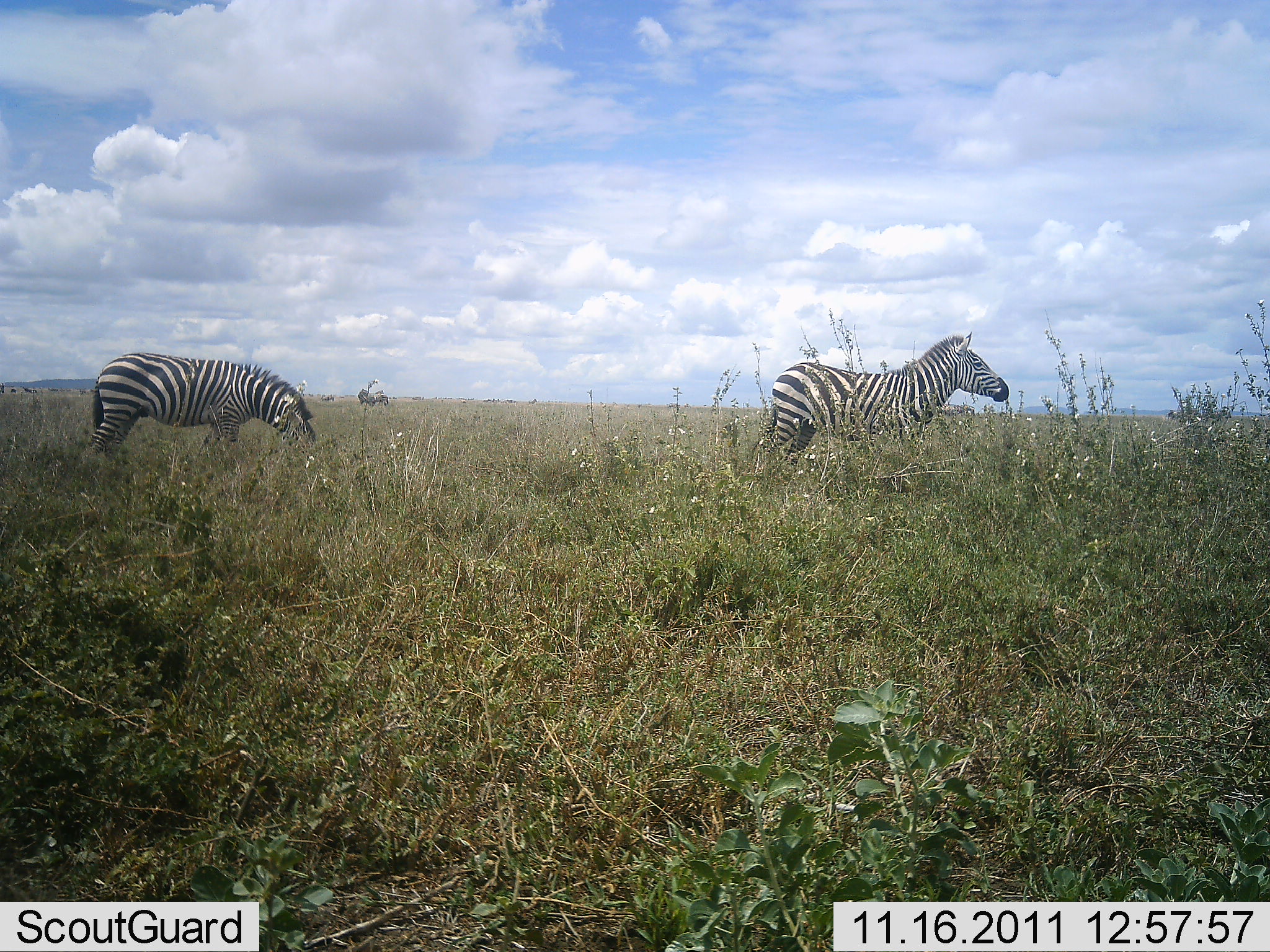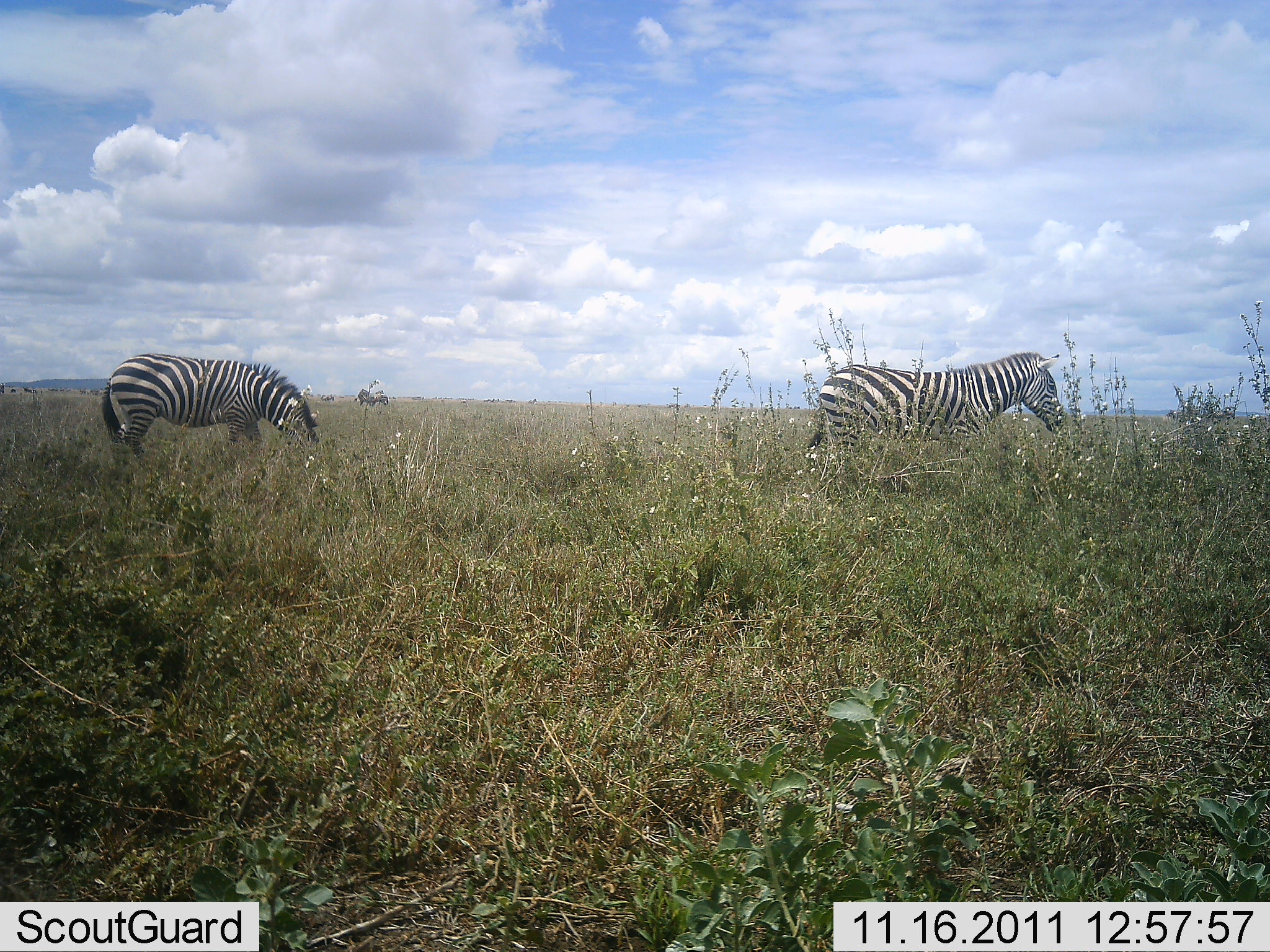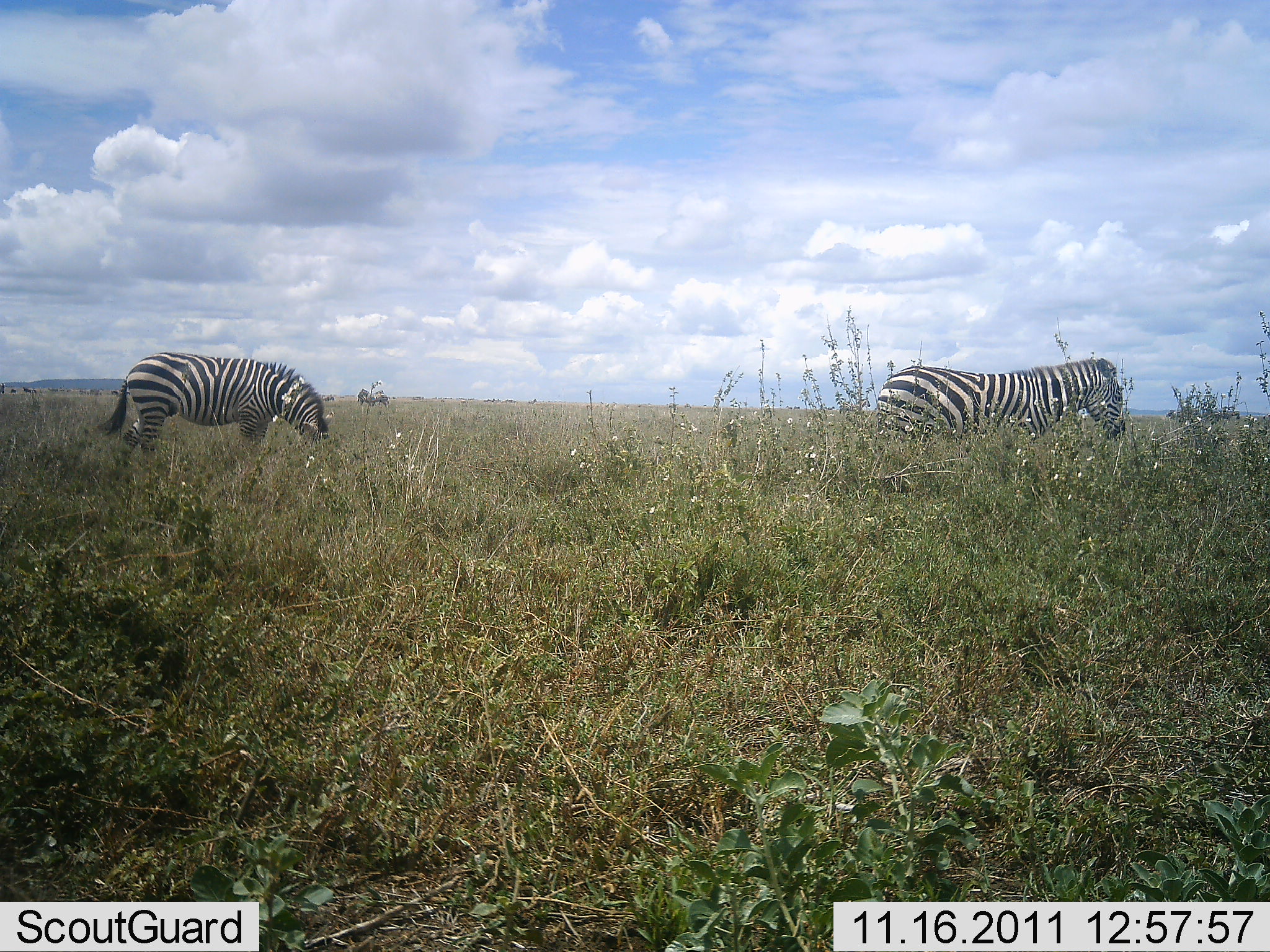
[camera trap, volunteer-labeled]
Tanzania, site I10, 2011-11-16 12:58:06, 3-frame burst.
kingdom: Animalia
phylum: Chordata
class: Mammalia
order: Perissodactyla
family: Equidae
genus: Equus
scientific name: Equus quagga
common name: plains zebra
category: zebra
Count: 2.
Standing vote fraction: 75%.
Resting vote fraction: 0%.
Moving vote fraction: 17%.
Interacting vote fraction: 0%.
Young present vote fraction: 0%.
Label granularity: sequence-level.